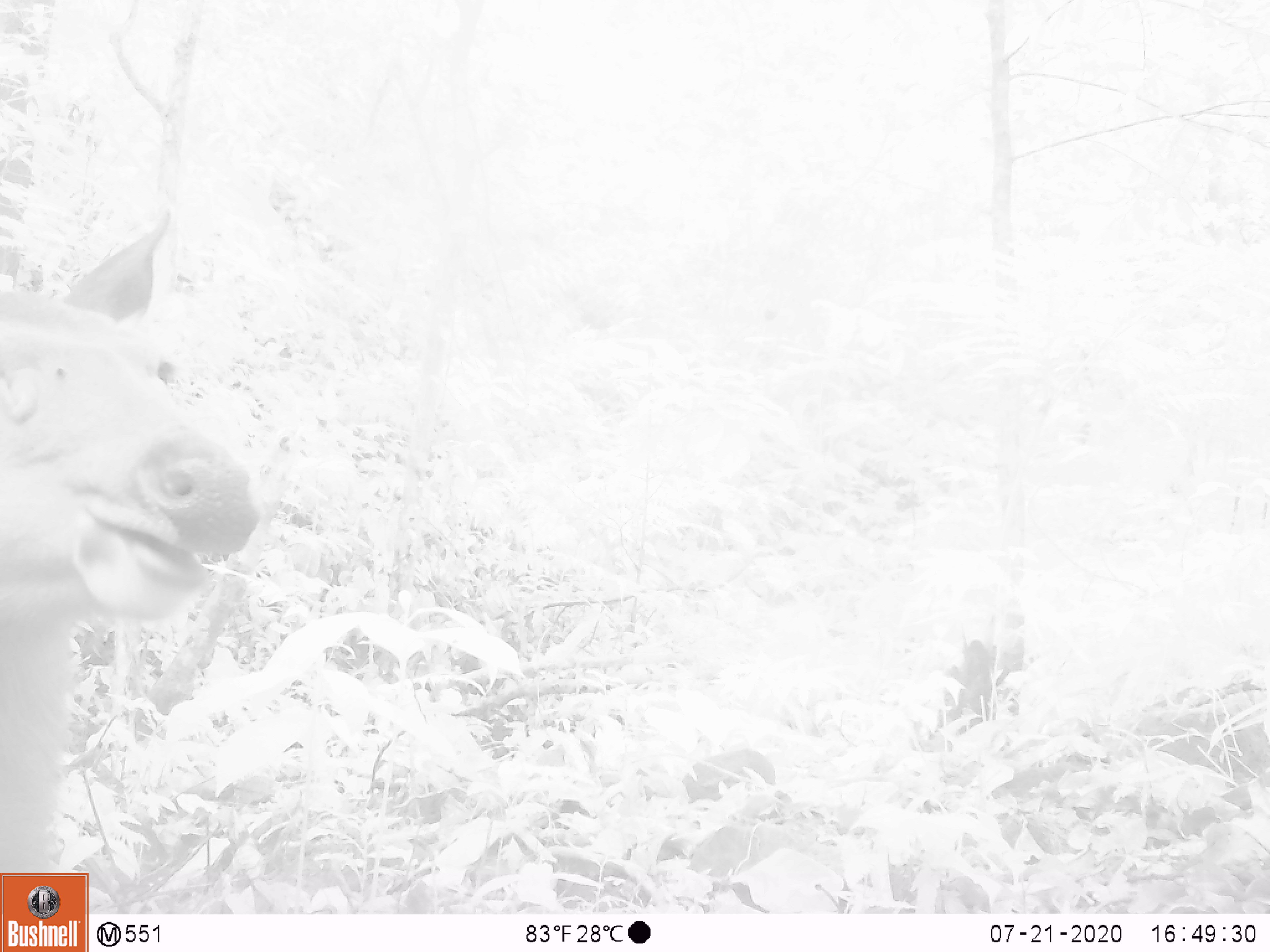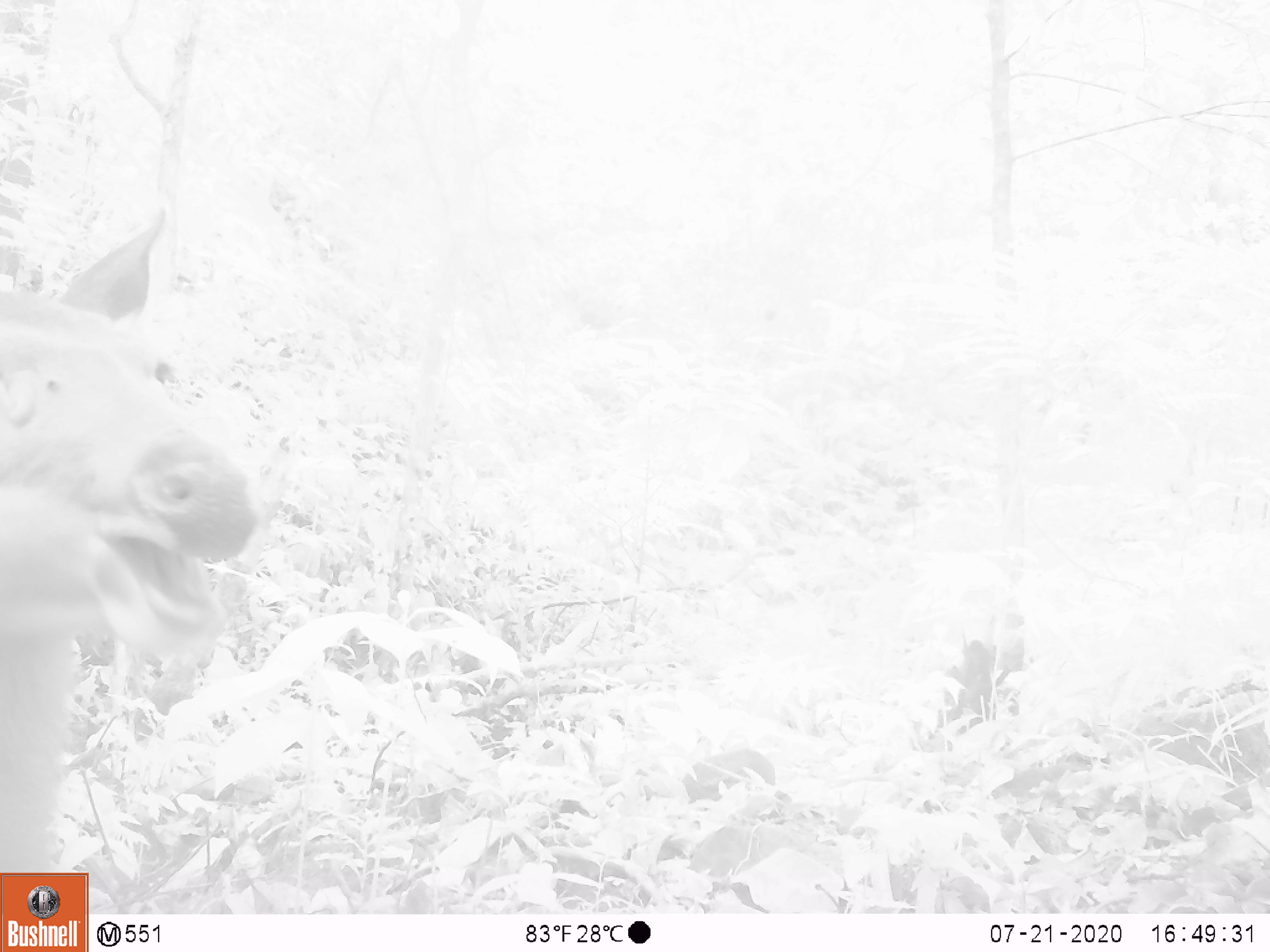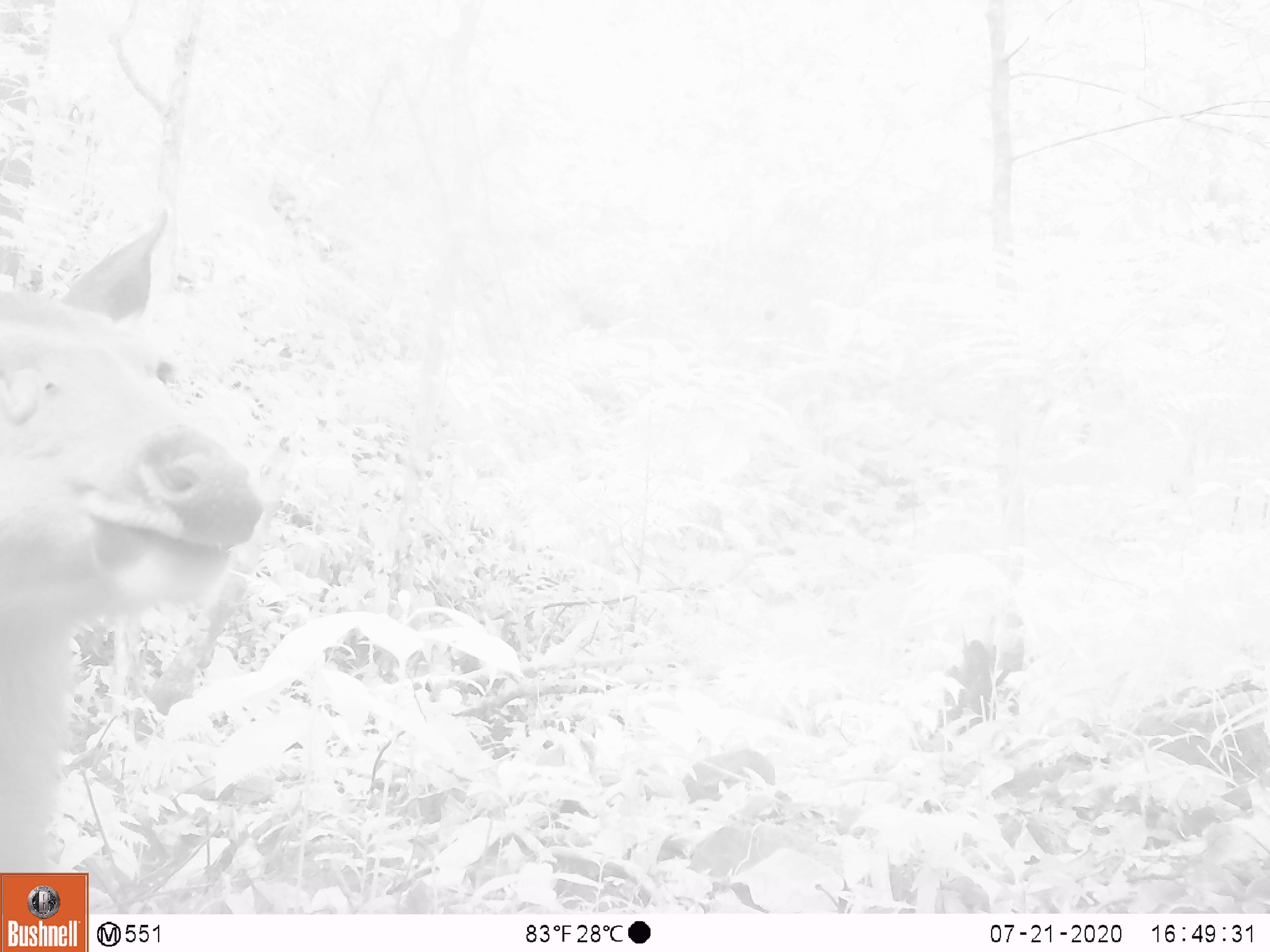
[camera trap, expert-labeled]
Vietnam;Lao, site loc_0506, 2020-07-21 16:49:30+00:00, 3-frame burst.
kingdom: Animalia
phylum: Chordata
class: Mammalia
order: Artiodactyla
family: Cervidae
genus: Rusa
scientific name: Rusa unicolor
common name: sambar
Sambar (Rusa unicolor). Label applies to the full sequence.